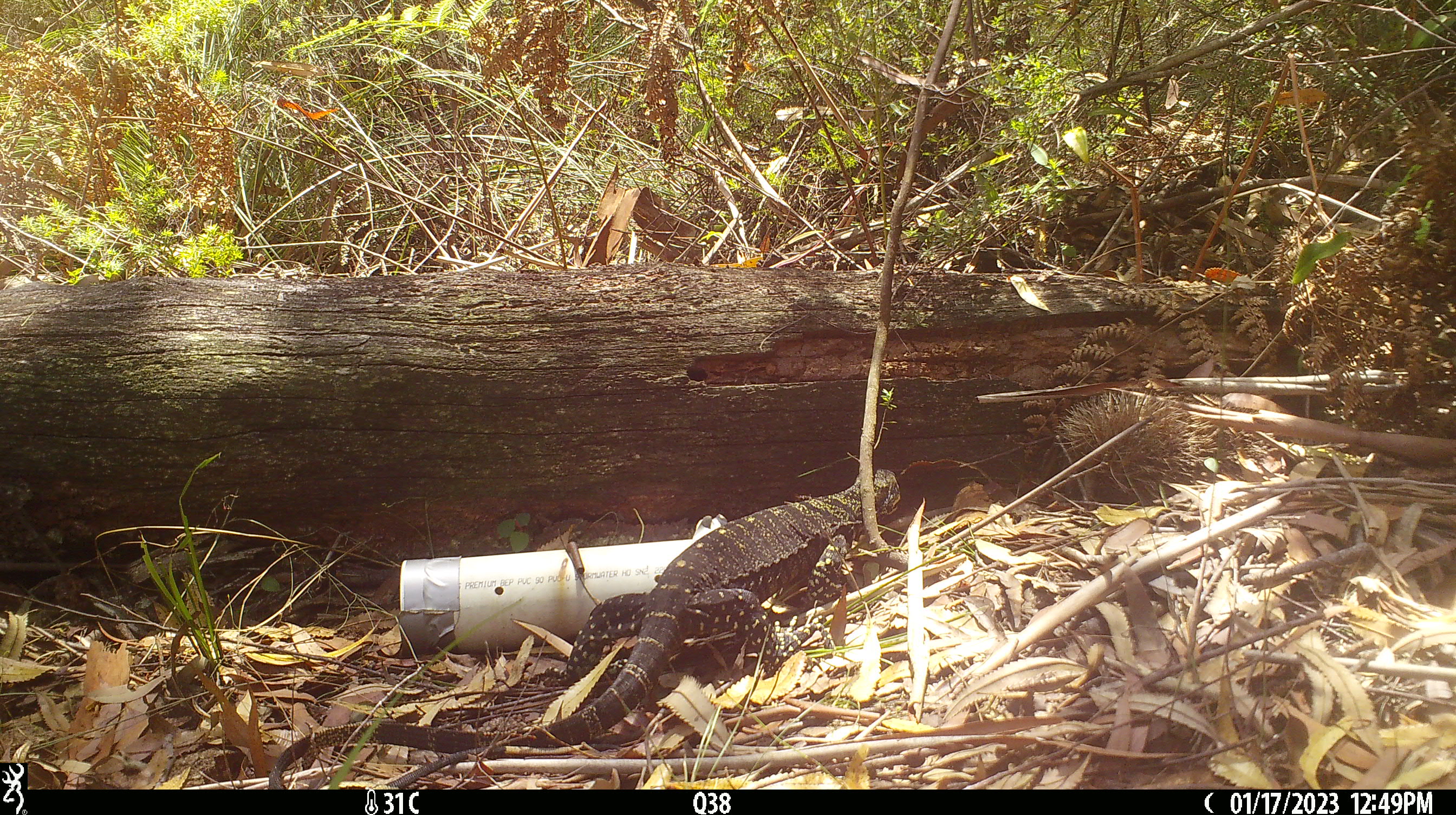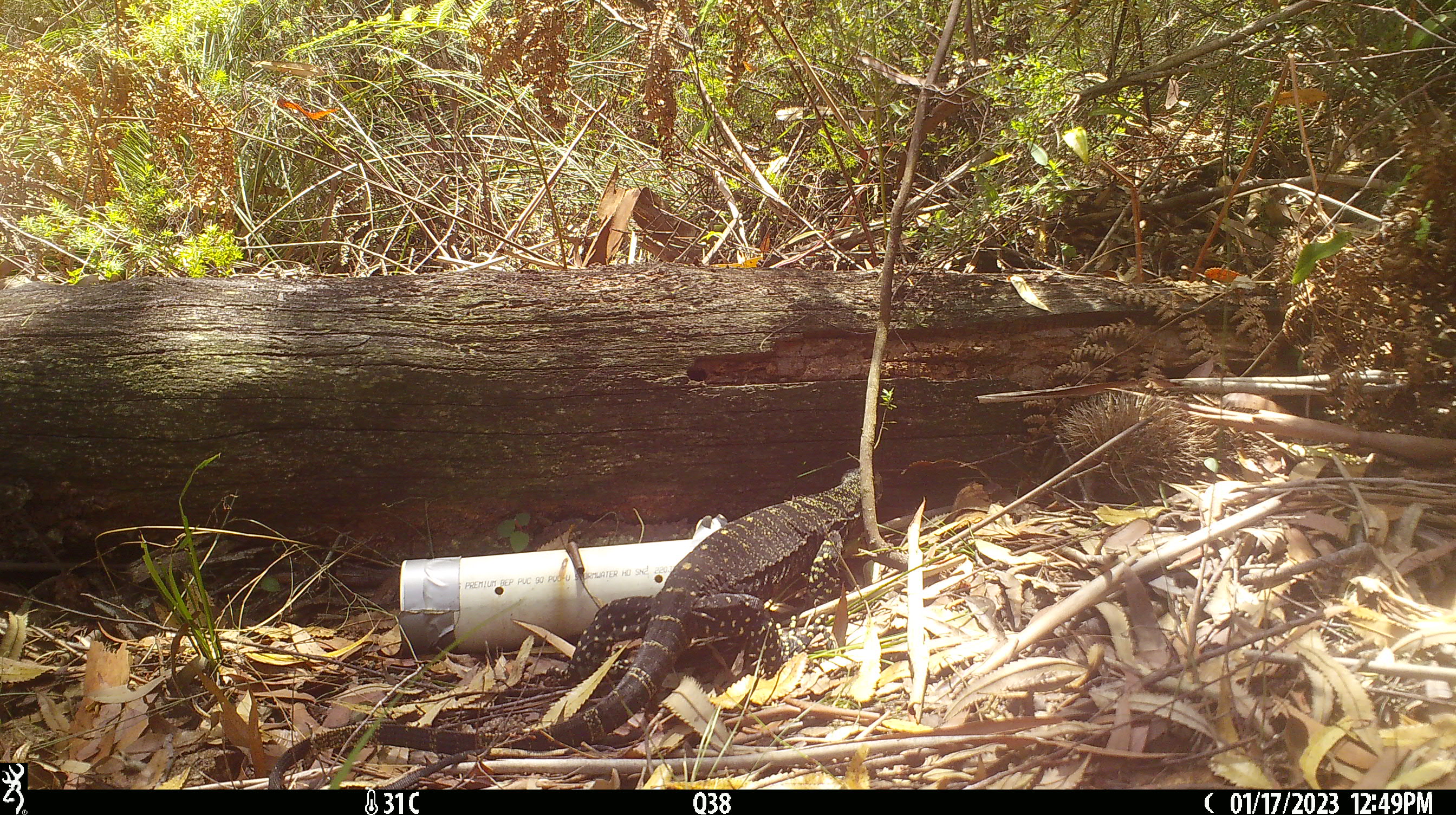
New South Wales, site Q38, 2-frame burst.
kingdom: Animalia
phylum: Chordata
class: Reptilia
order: Squamata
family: Varanidae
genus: Varanus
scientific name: Varanus varius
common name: lace monitor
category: goanna